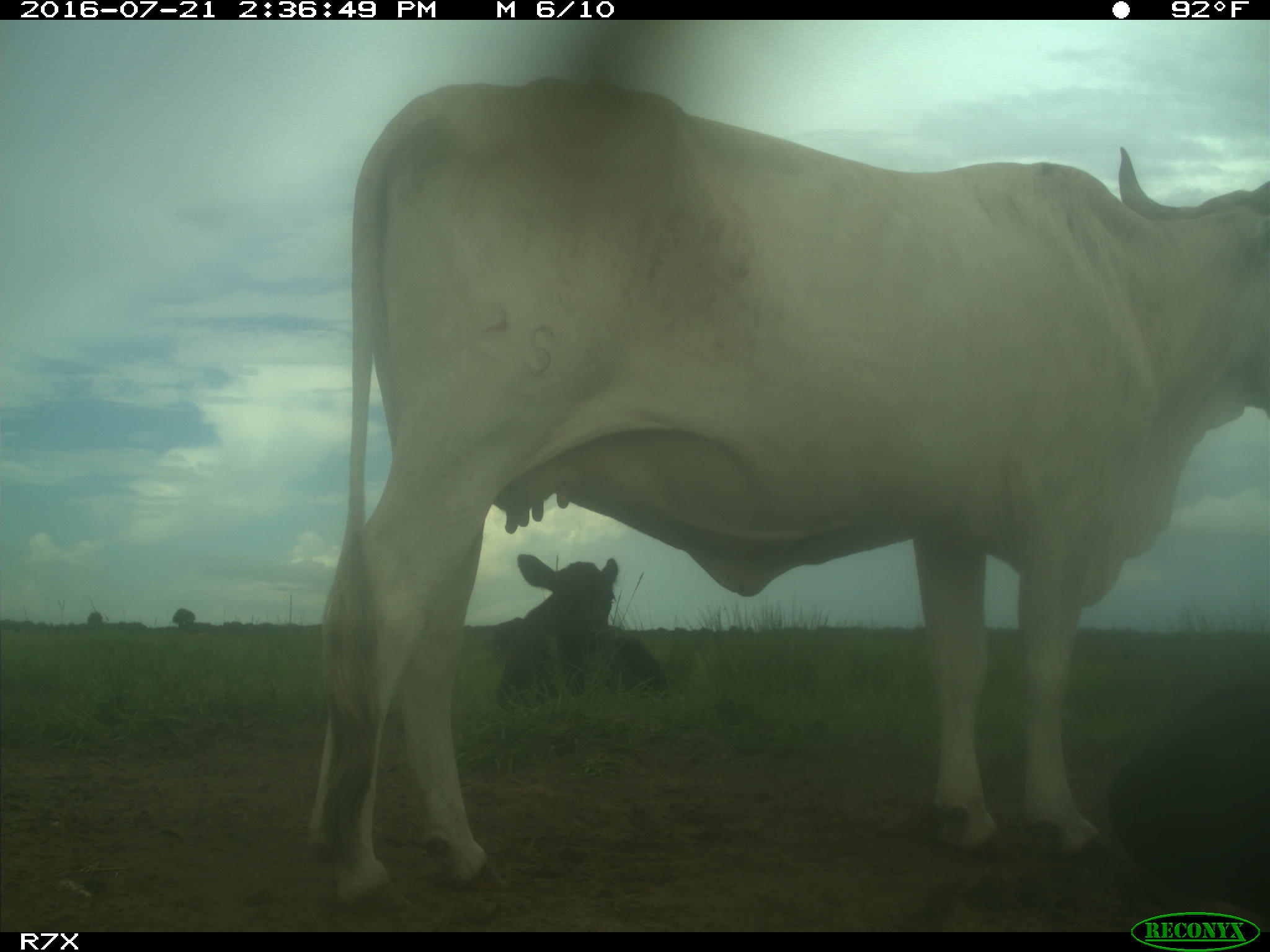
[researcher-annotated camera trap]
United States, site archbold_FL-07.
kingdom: Animalia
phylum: Chordata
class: Mammalia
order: Artiodactyla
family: Bovidae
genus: Bos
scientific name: Bos taurus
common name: domestic cow